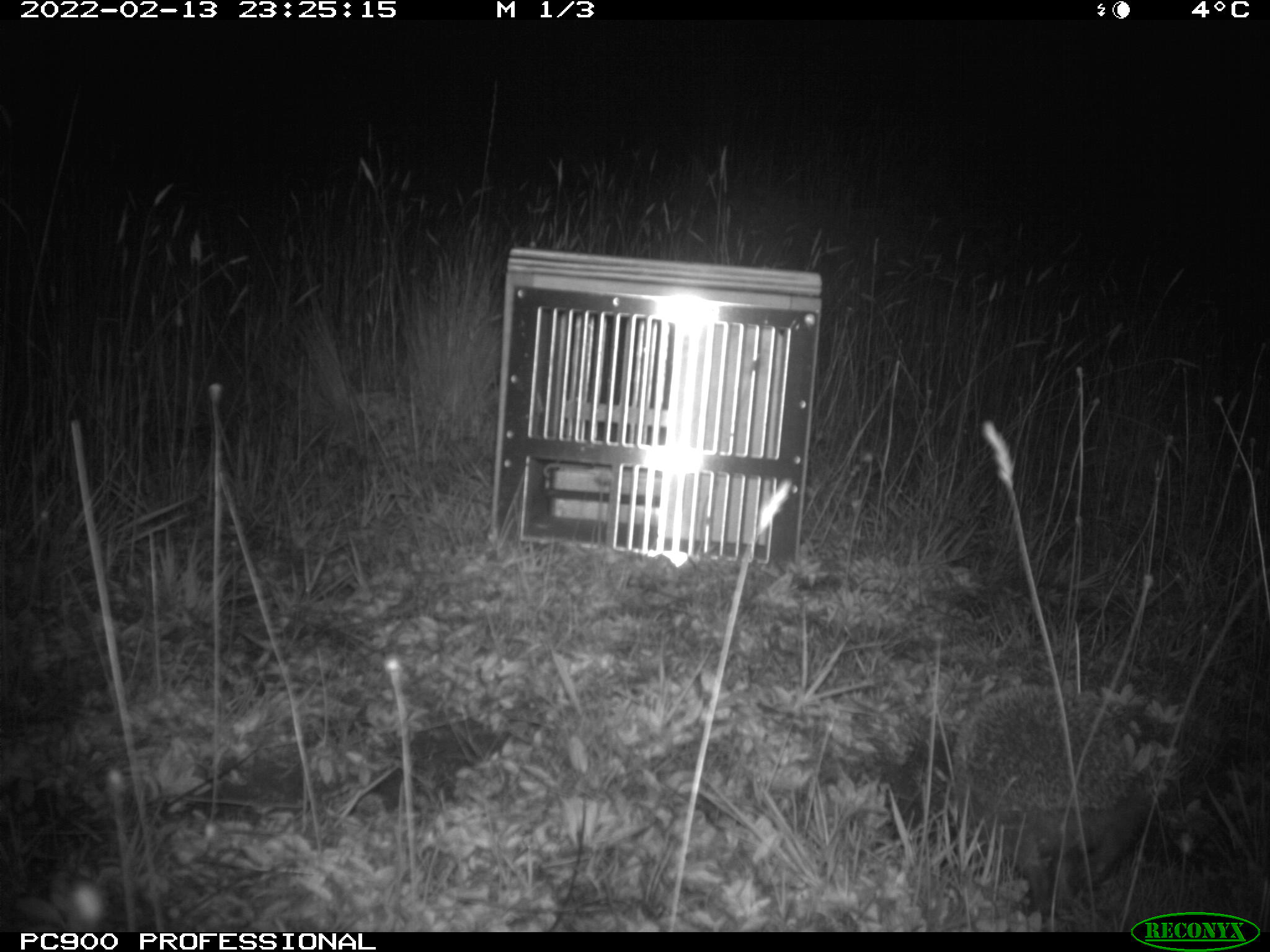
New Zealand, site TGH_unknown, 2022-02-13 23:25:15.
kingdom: Animalia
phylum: Chordata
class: Mammalia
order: Eulipotyphla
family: Erinaceidae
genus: Erinaceus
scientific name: Erinaceus europaeus europaeus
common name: european hedgehog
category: hedgehog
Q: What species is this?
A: Hedgehog (european hedgehog) (Erinaceus europaeus europaeus).